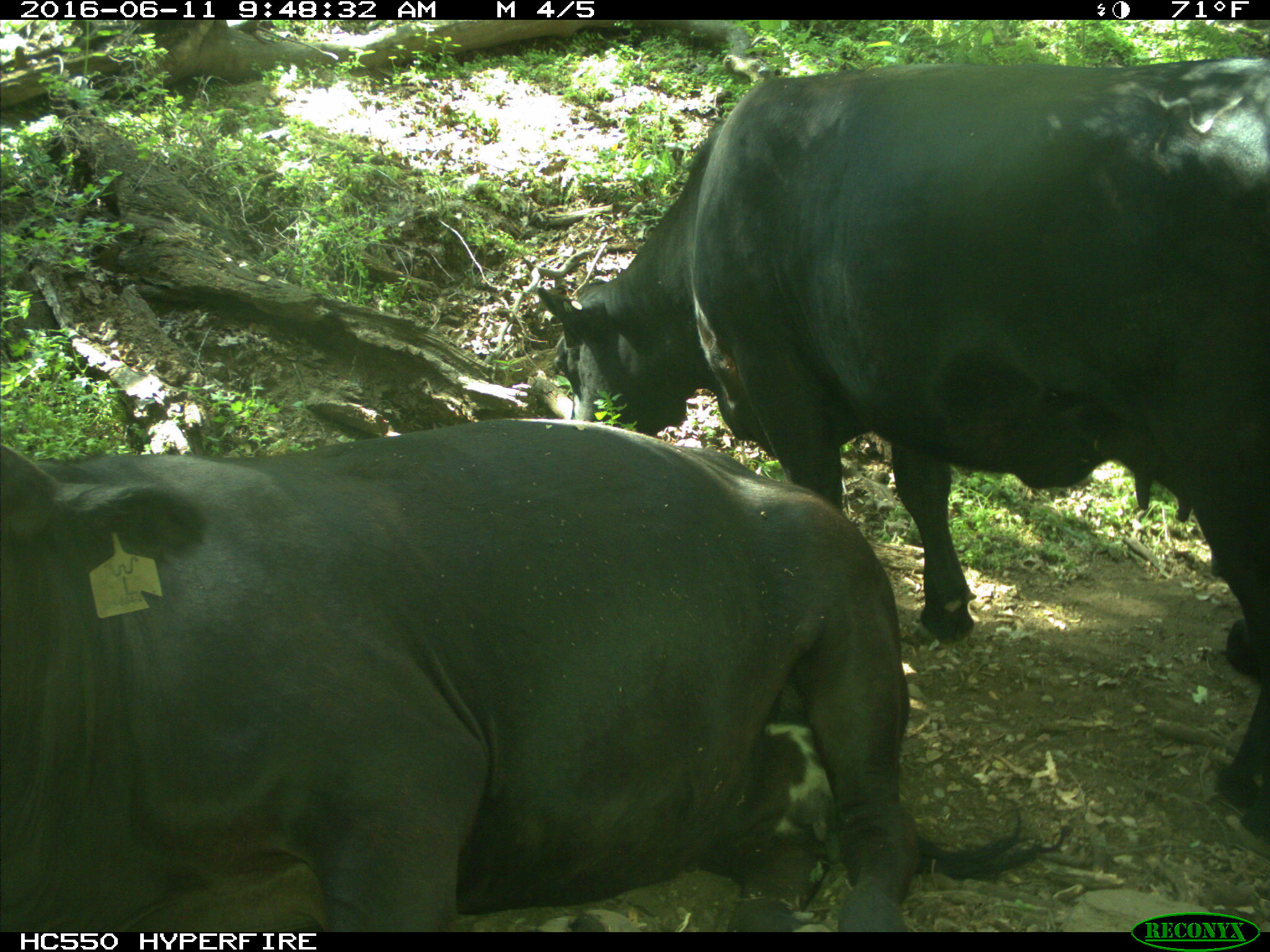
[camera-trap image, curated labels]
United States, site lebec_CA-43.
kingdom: Animalia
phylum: Chordata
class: Mammalia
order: Artiodactyla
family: Bovidae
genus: Bos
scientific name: Bos taurus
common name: domestic cow